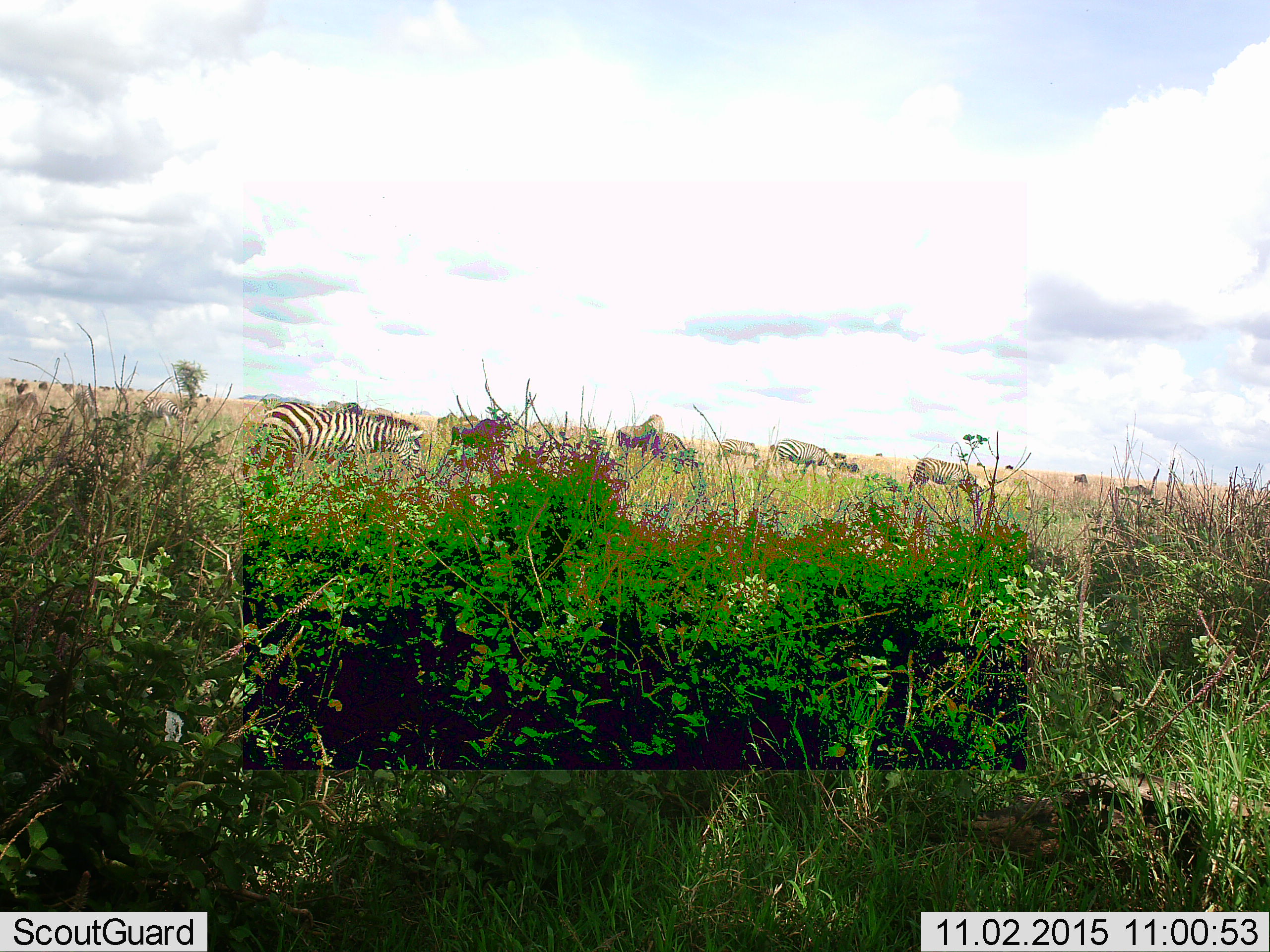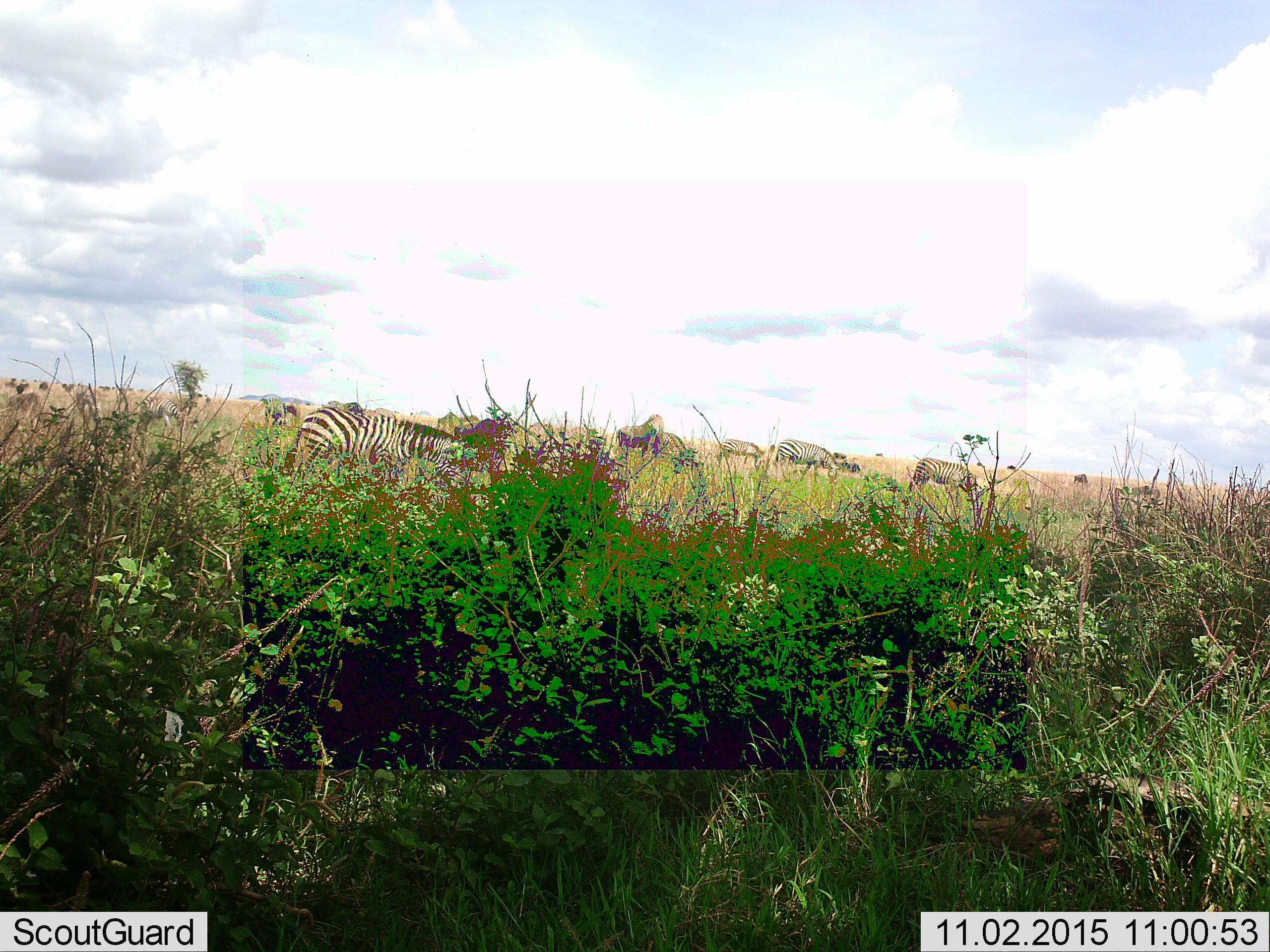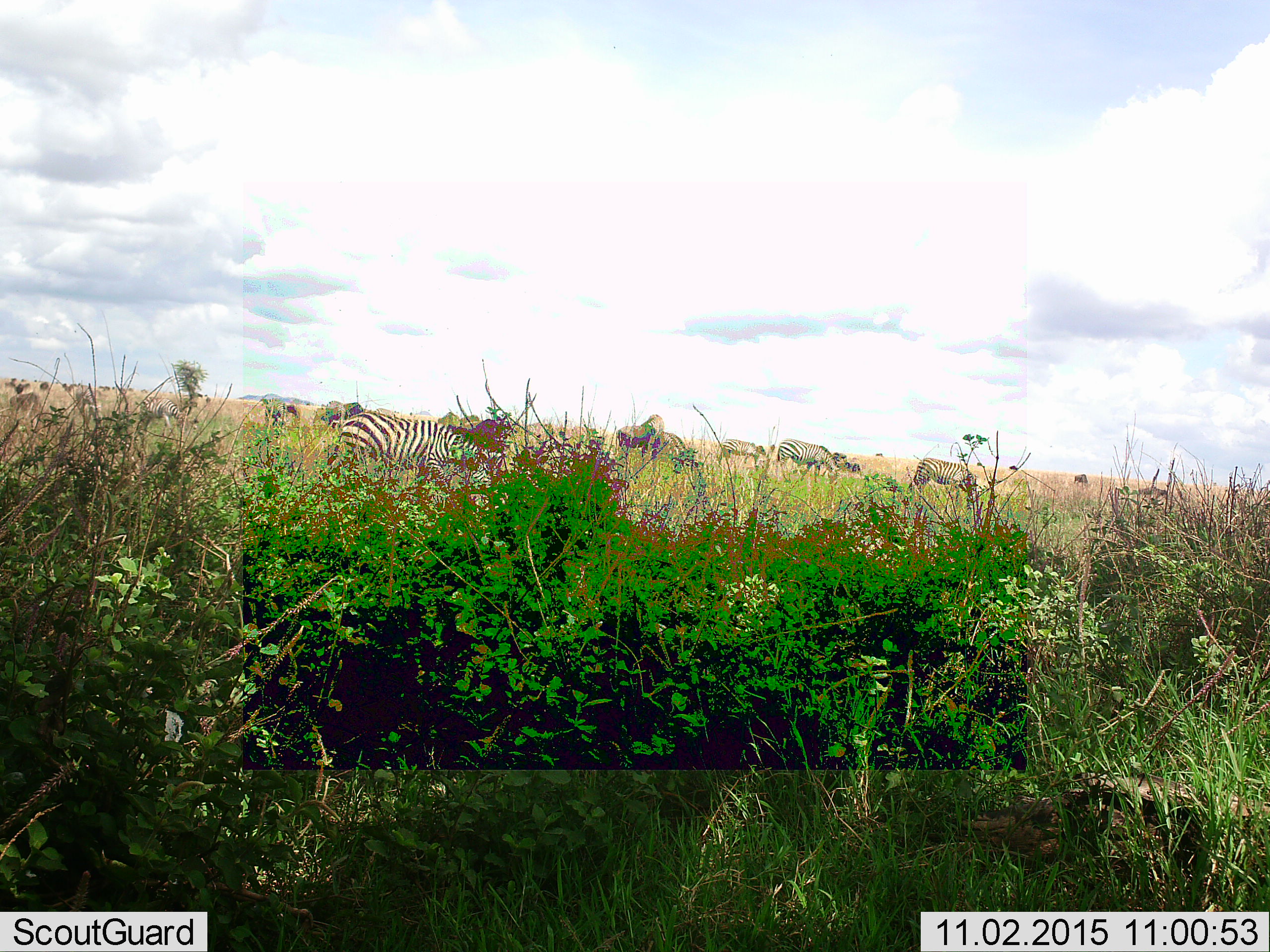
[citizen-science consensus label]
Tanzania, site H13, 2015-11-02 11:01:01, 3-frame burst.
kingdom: Animalia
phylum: Chordata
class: Mammalia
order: Perissodactyla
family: Equidae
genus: Equus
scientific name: Equus quagga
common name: plains zebra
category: zebra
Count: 7.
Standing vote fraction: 38%.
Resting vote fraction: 6%.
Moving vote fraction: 50%.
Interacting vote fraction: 0%.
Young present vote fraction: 0%.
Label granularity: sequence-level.